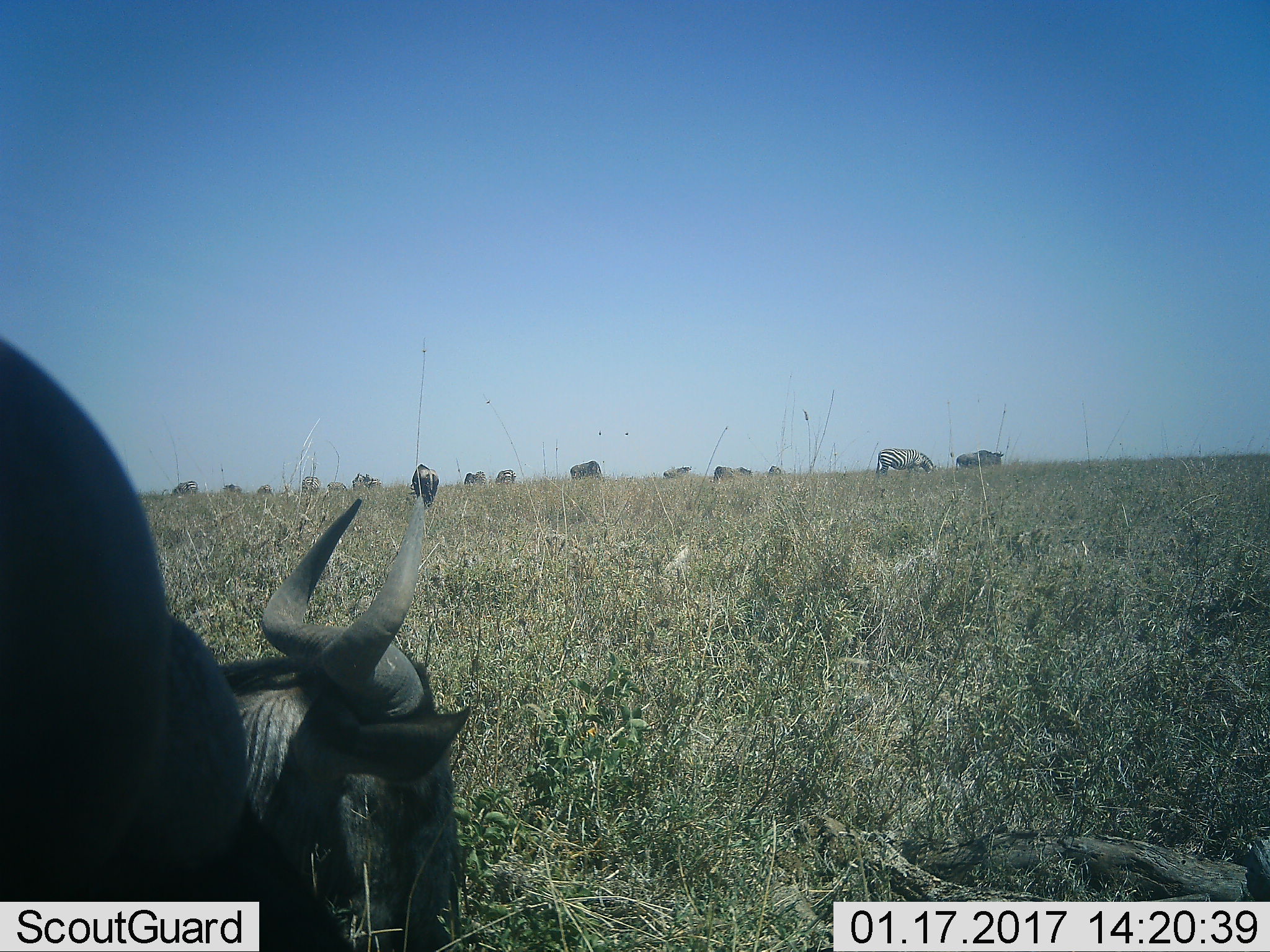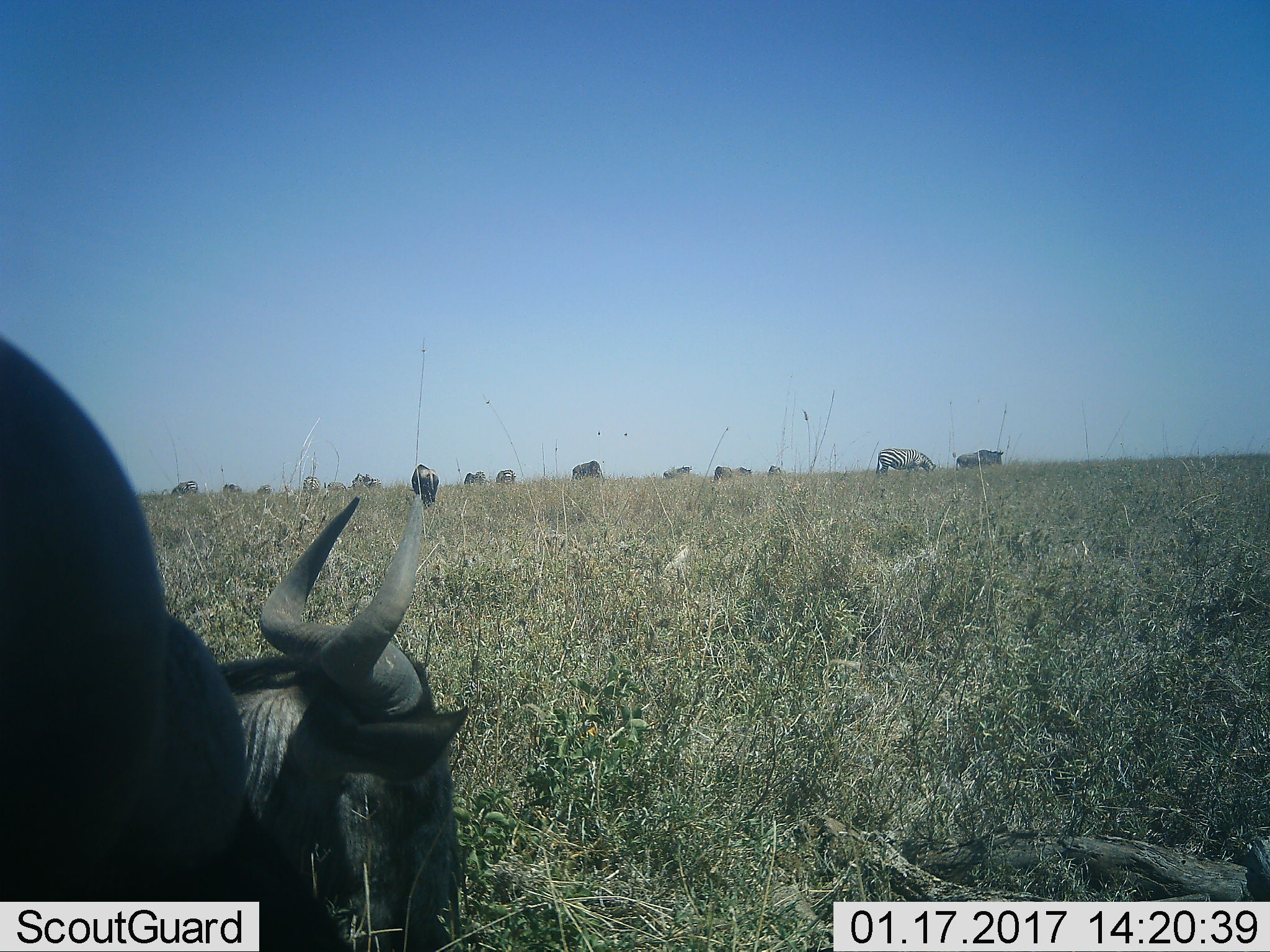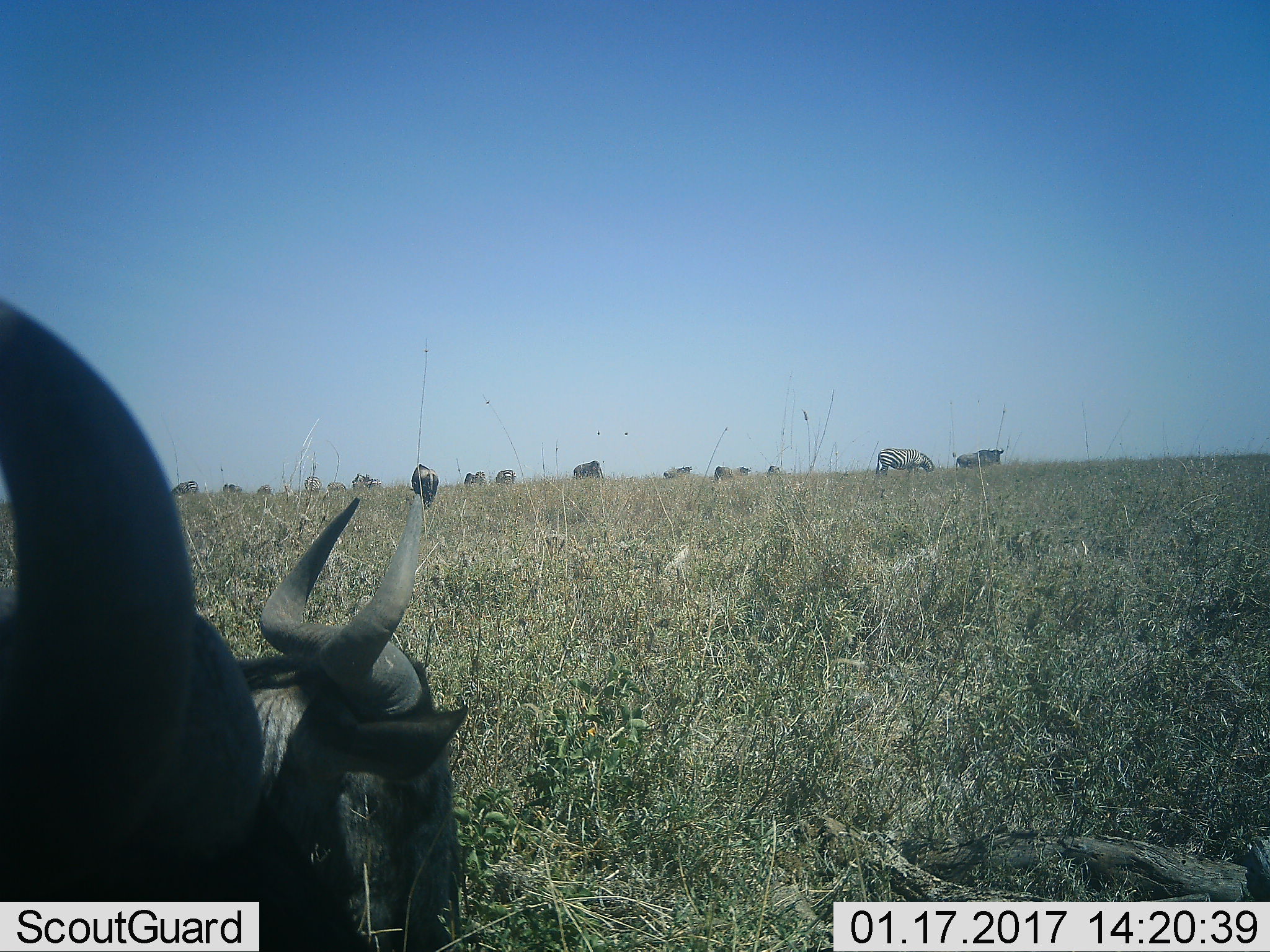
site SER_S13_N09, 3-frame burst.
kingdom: Animalia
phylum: Chordata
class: Mammalia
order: Artiodactyla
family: Bovidae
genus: Connochaetes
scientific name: Connochaetes taurinus taurinus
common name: blue wildebeest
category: wildebeestblue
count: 7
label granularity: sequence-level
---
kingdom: Animalia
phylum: Chordata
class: Mammalia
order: Perissodactyla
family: Equidae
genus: Equus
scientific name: Equus quagga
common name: plains zebra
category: zebraplains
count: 9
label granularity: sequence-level